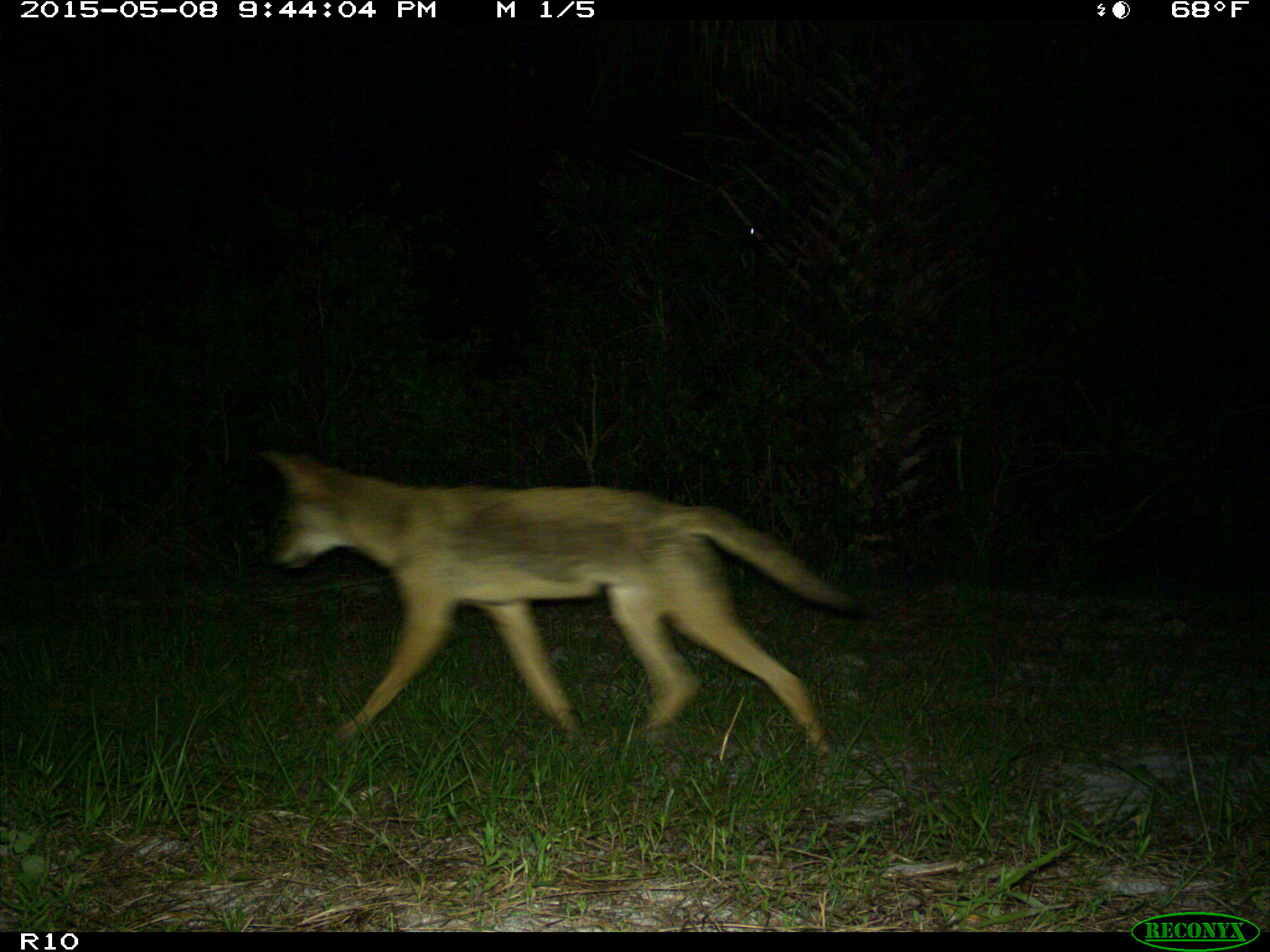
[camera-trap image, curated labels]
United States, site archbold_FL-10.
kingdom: Animalia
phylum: Chordata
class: Mammalia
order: Carnivora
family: Canidae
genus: Canis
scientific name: Canis latrans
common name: coyote